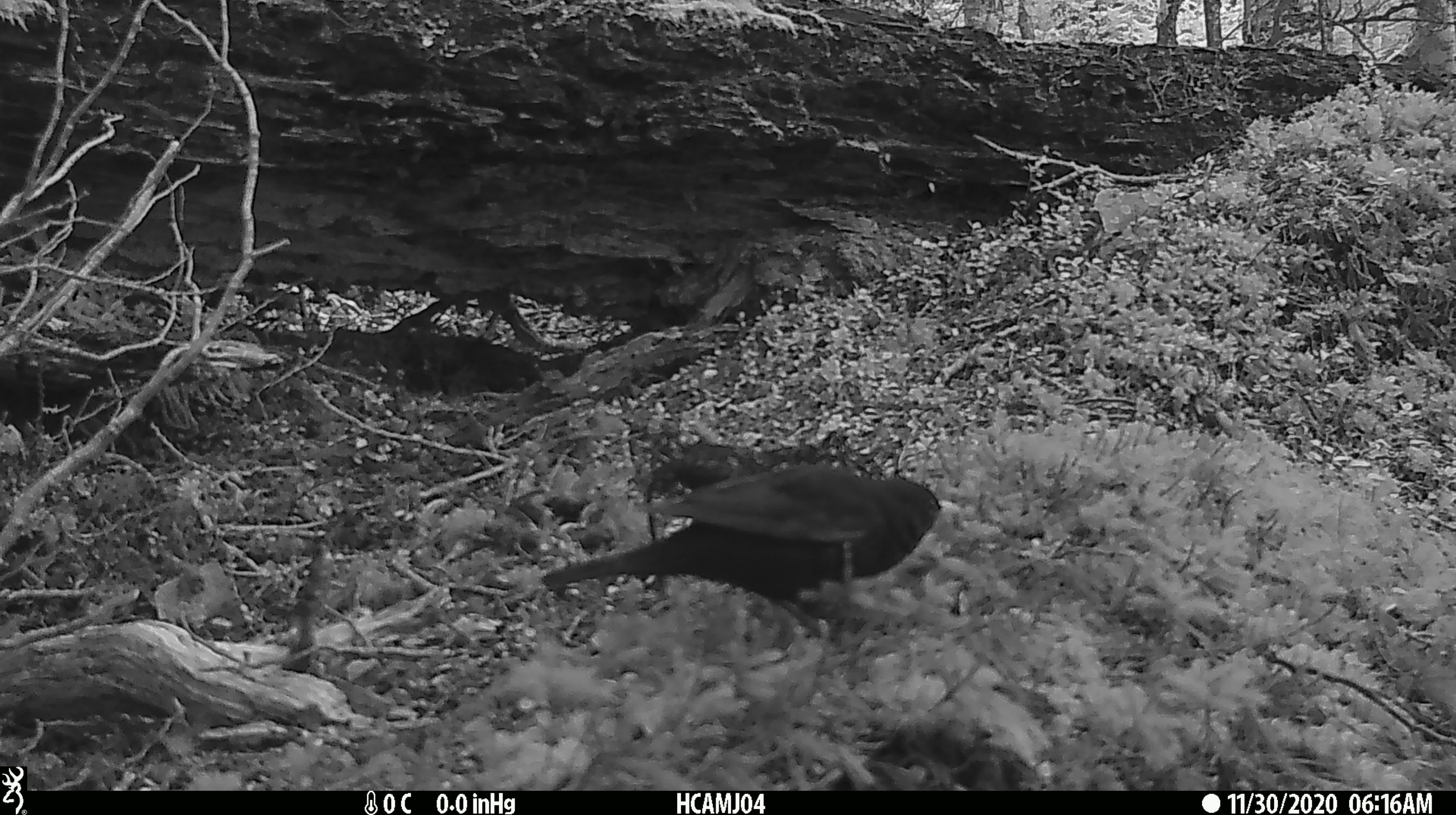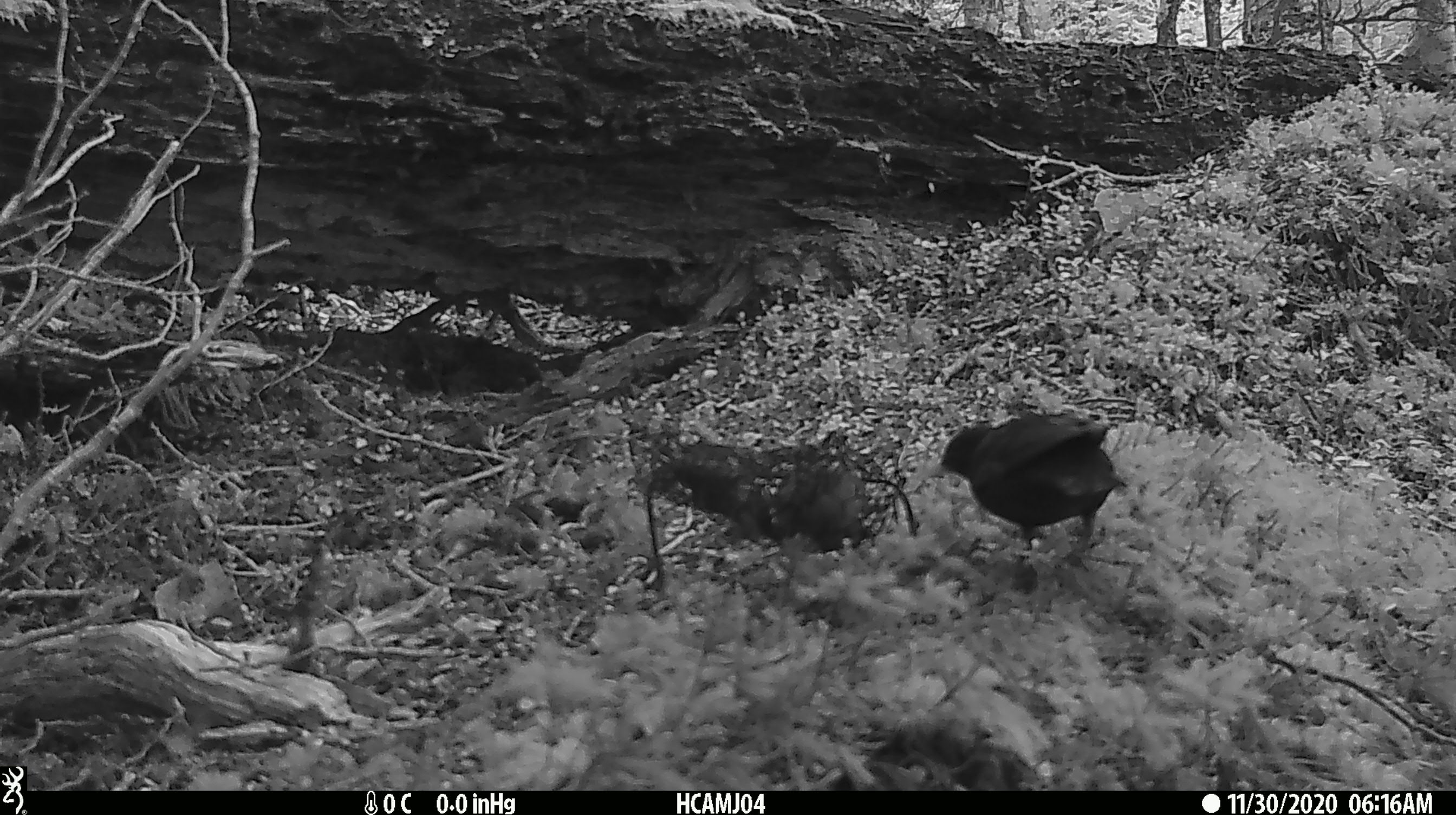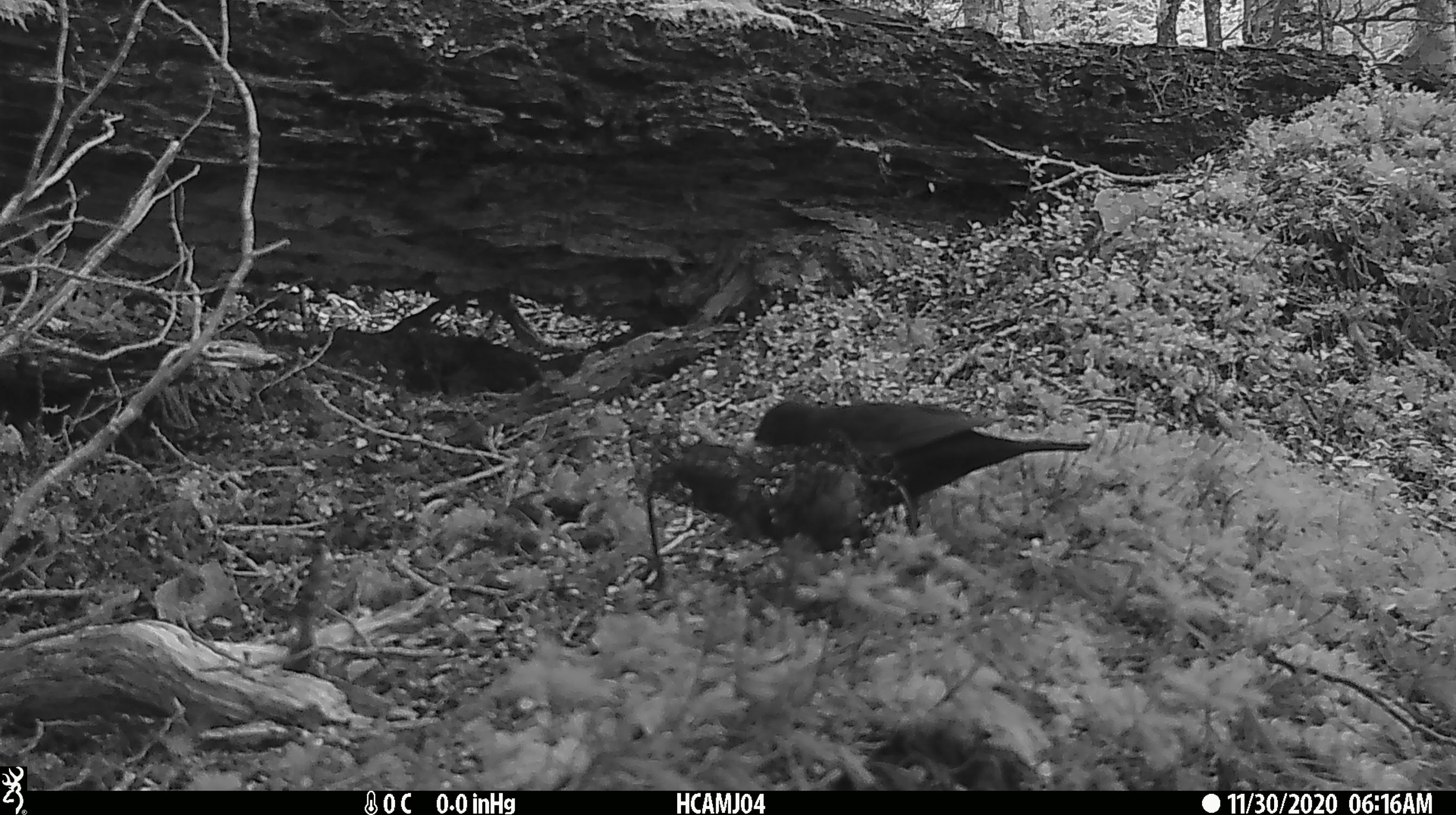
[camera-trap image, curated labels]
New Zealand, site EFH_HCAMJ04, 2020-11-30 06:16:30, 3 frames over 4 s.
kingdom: Animalia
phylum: Chordata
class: Aves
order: Passeriformes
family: Turdidae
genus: Turdus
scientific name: Turdus merula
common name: eurasian blackbird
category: blackbird